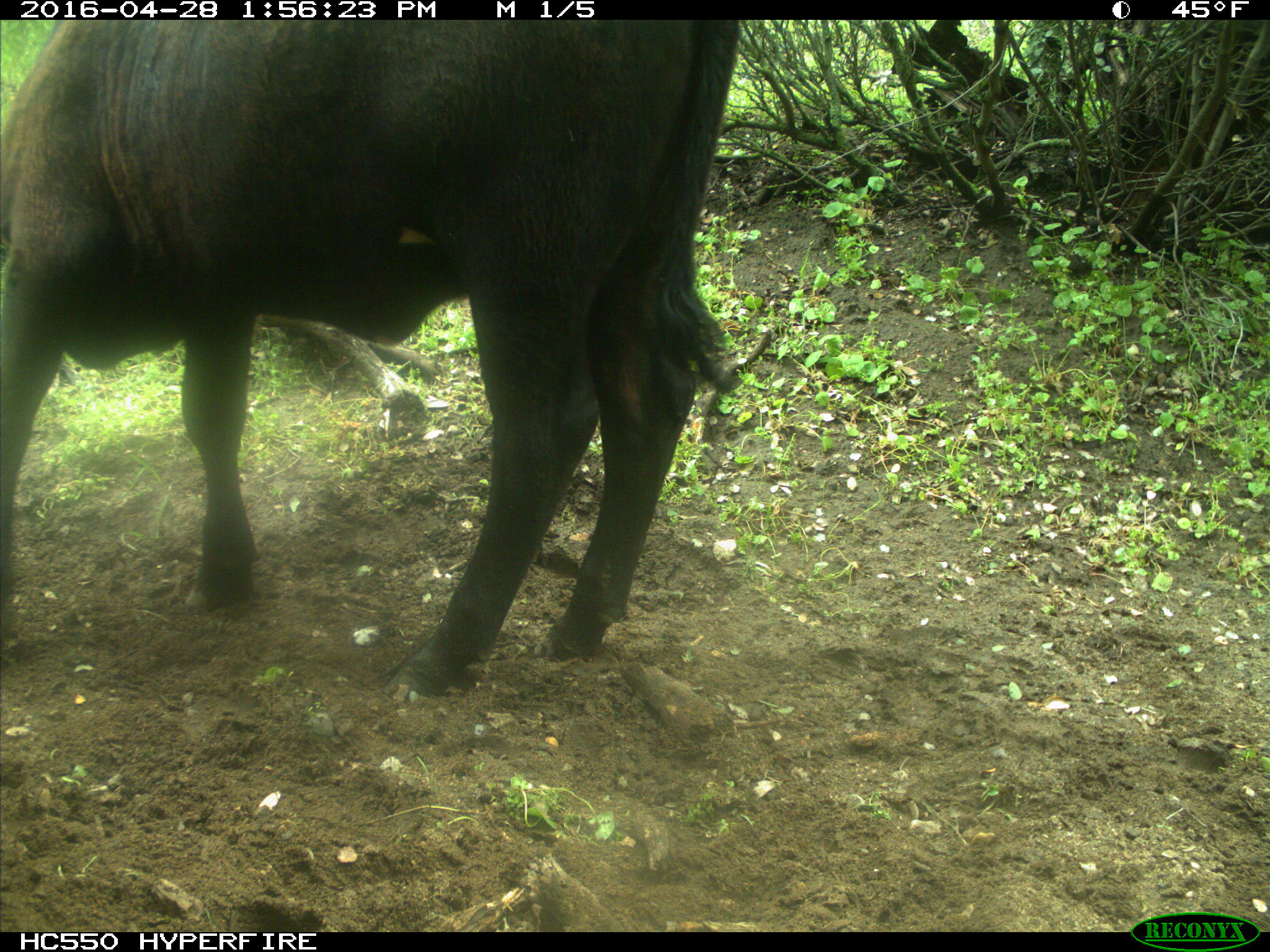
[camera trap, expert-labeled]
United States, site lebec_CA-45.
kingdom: Animalia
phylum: Chordata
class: Mammalia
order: Artiodactyla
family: Bovidae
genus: Bos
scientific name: Bos taurus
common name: domestic cow